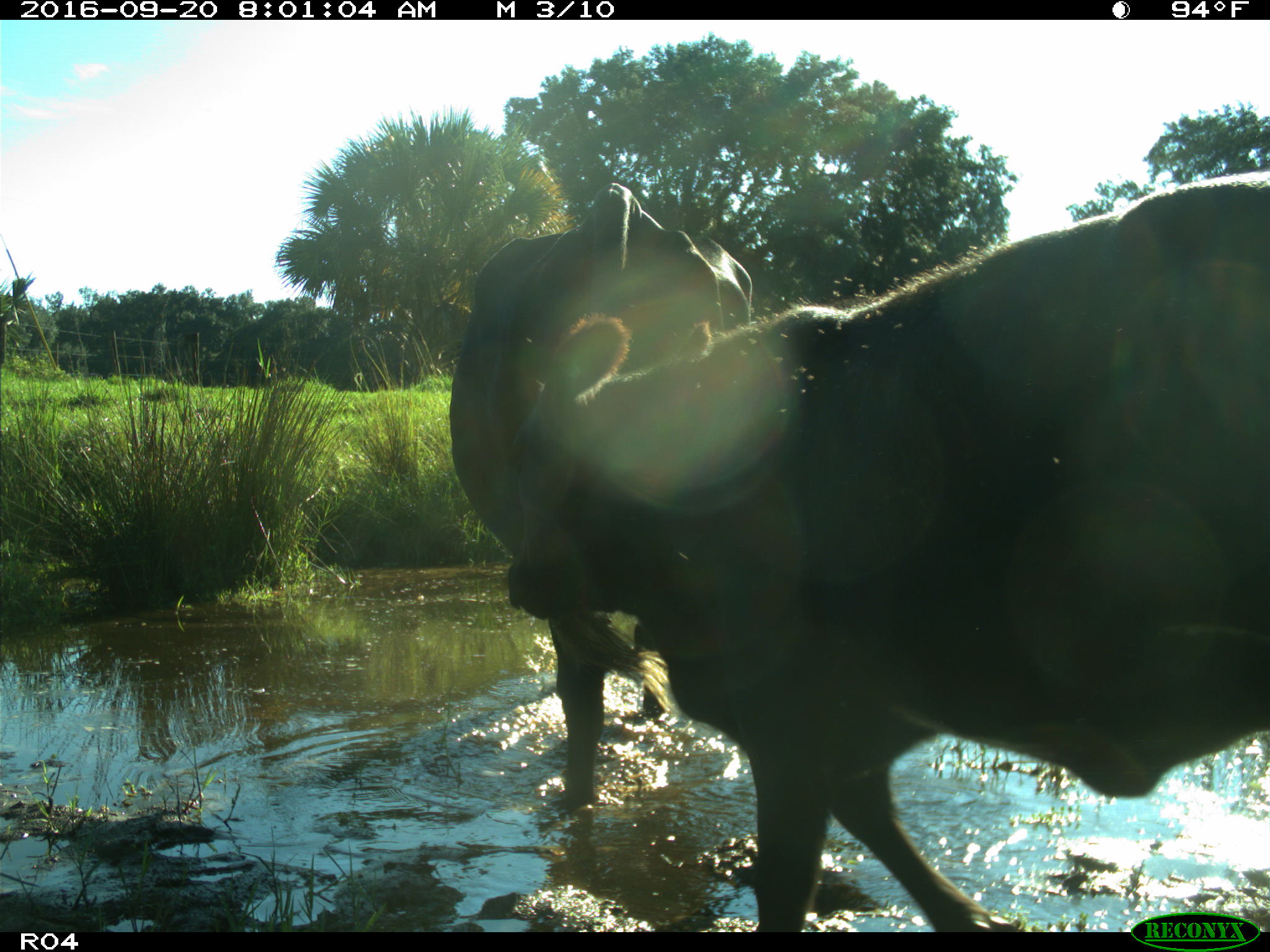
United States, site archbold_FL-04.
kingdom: Animalia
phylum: Chordata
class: Mammalia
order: Artiodactyla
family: Bovidae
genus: Bos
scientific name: Bos taurus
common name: domestic cow